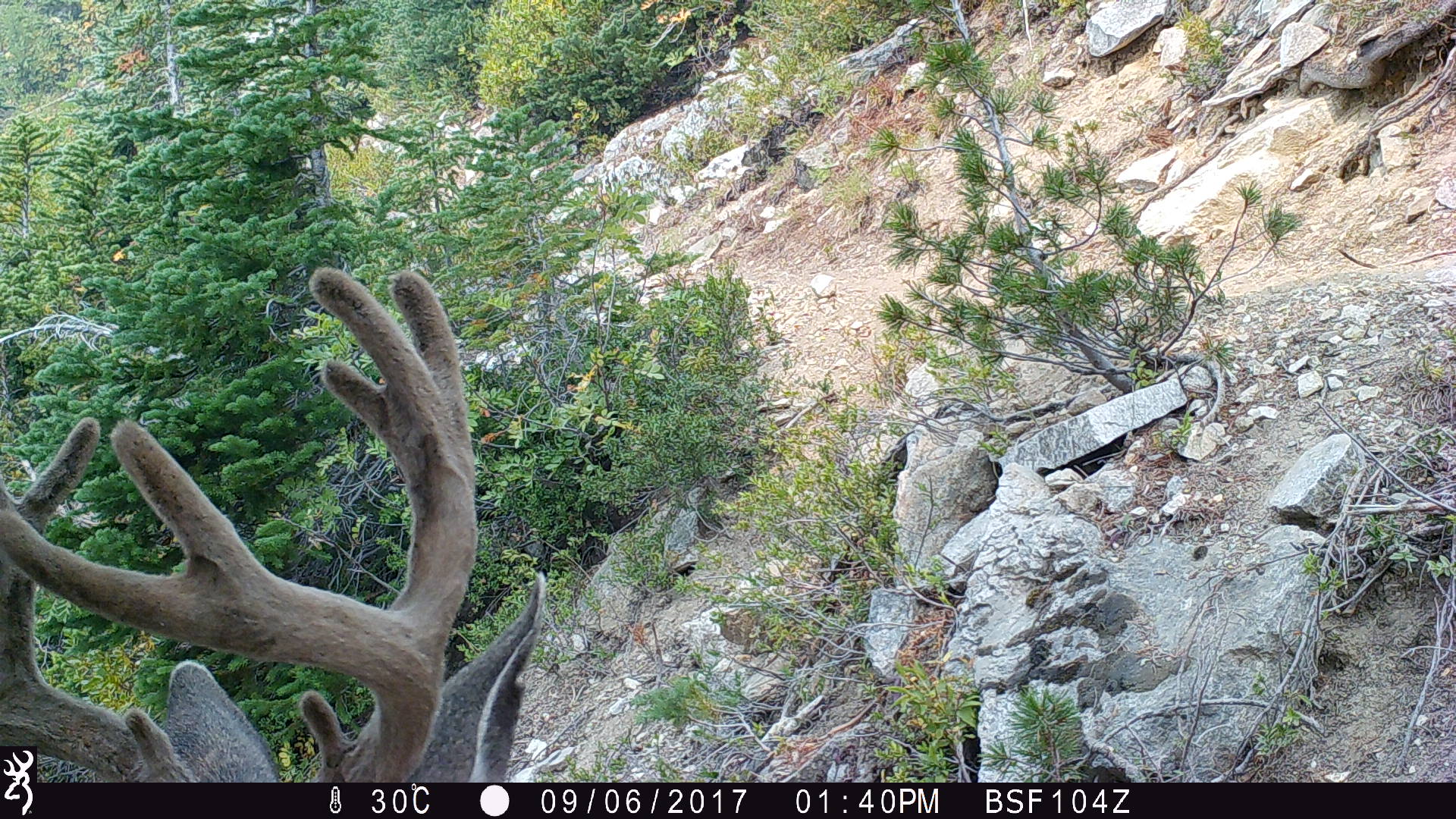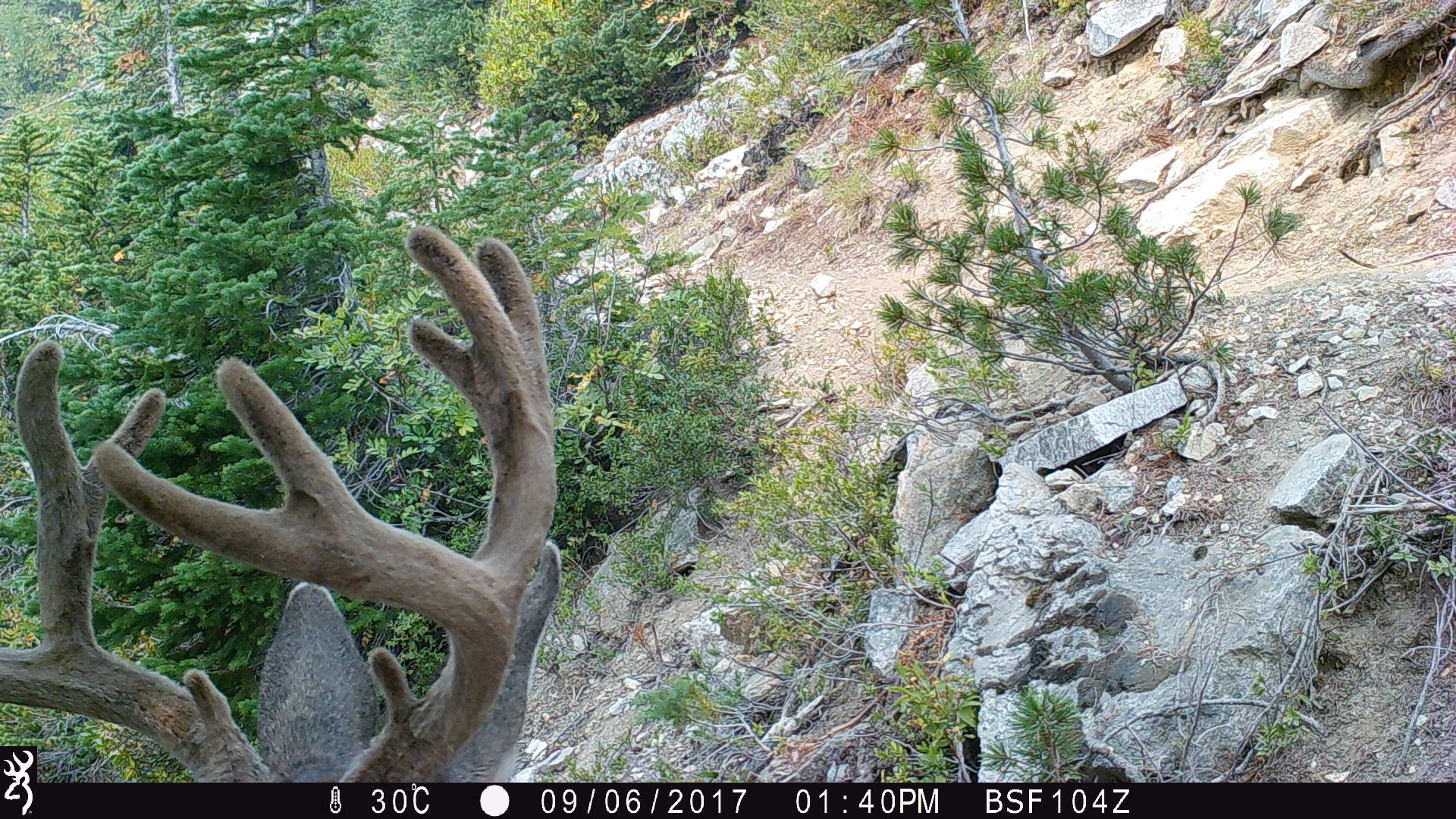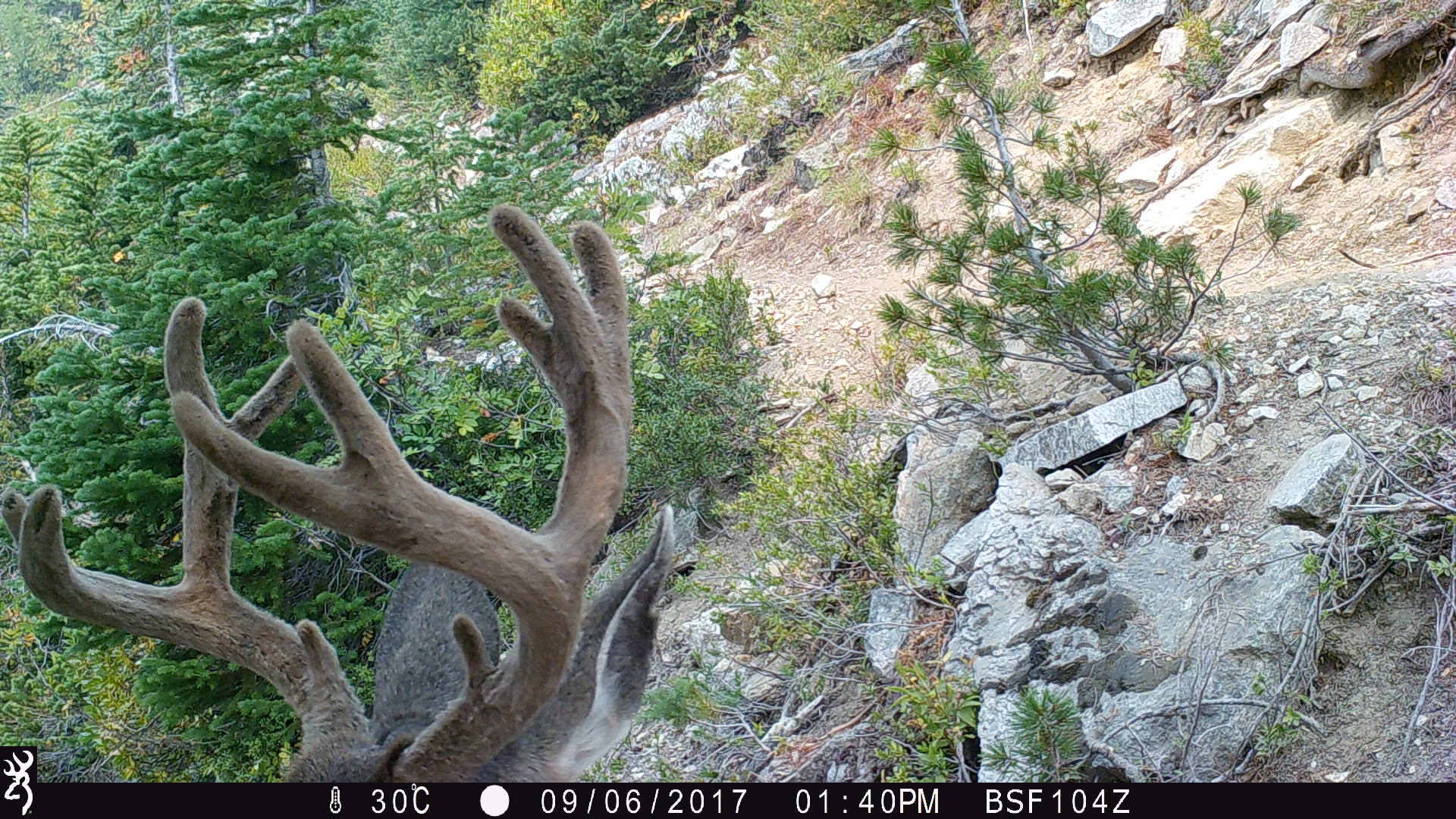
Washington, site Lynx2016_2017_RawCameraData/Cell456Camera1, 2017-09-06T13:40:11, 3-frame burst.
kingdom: Animalia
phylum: Chordata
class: Mammalia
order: Artiodactyla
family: Cervidae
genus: Odocoileus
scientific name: Odocoileus hemionus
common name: mule deer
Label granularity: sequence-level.